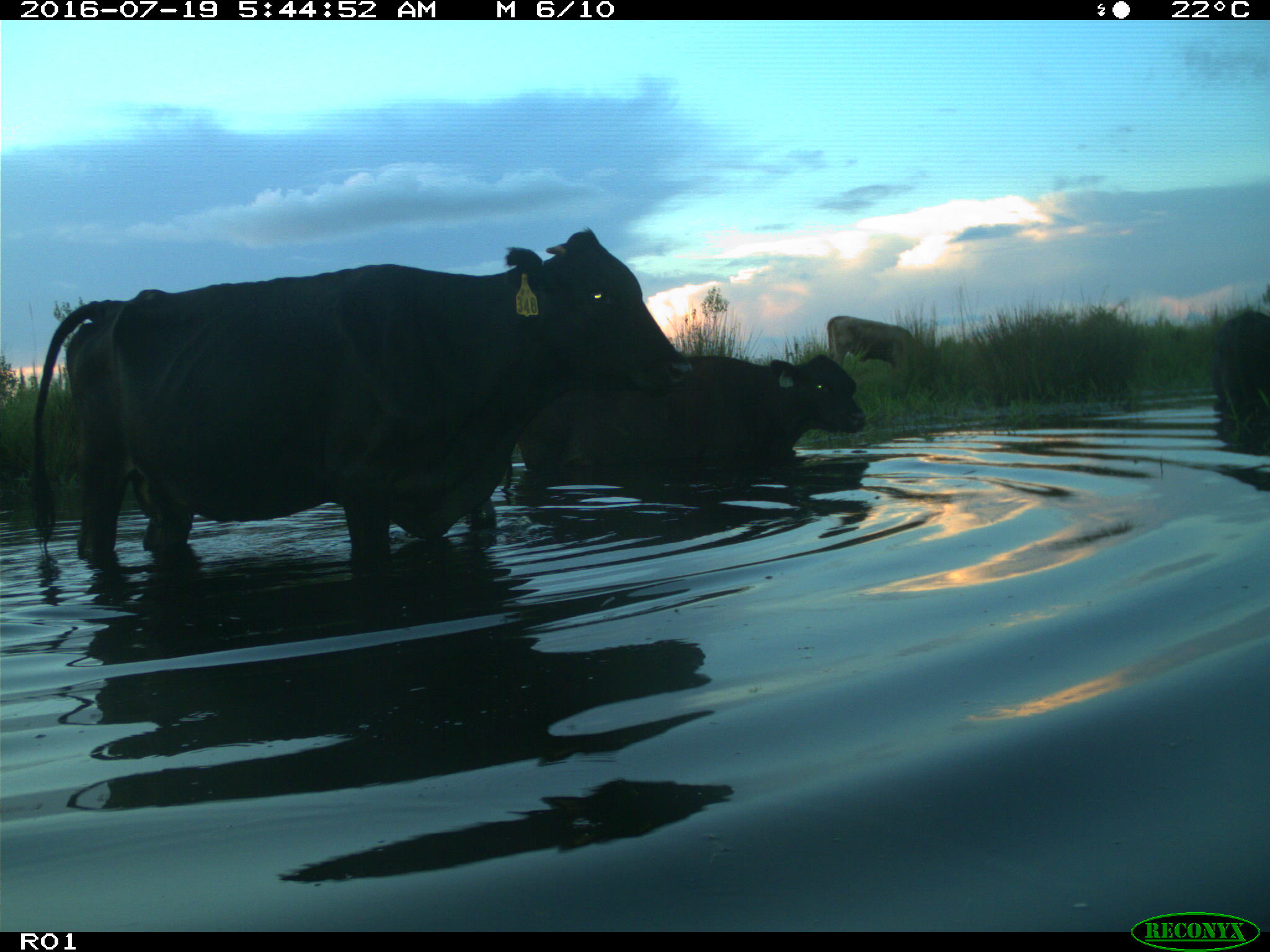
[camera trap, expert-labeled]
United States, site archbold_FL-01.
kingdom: Animalia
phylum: Chordata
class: Mammalia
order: Artiodactyla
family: Bovidae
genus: Bos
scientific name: Bos taurus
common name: domestic cow